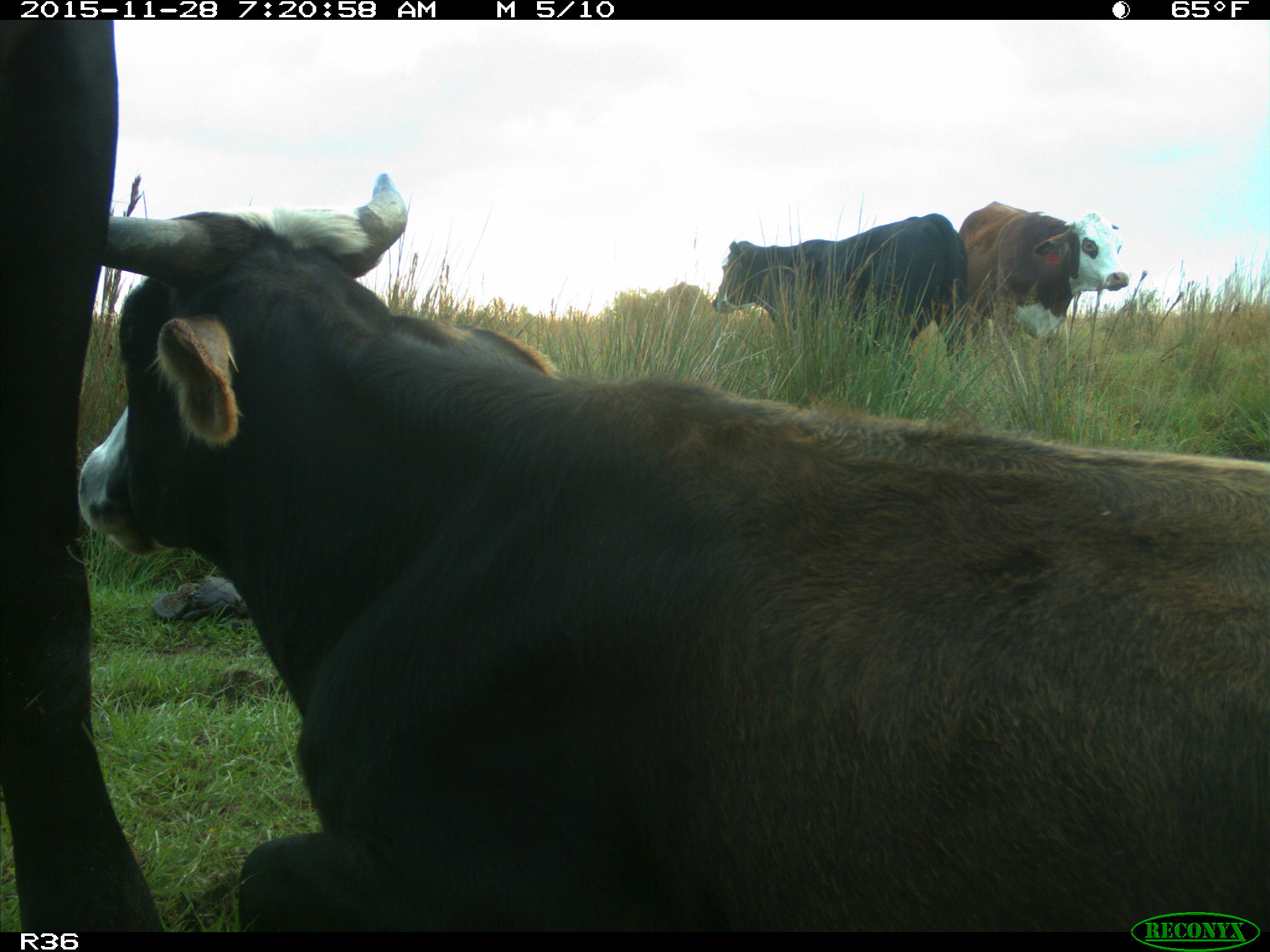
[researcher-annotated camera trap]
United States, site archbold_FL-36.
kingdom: Animalia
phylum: Chordata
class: Mammalia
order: Artiodactyla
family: Bovidae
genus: Bos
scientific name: Bos taurus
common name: domestic cow